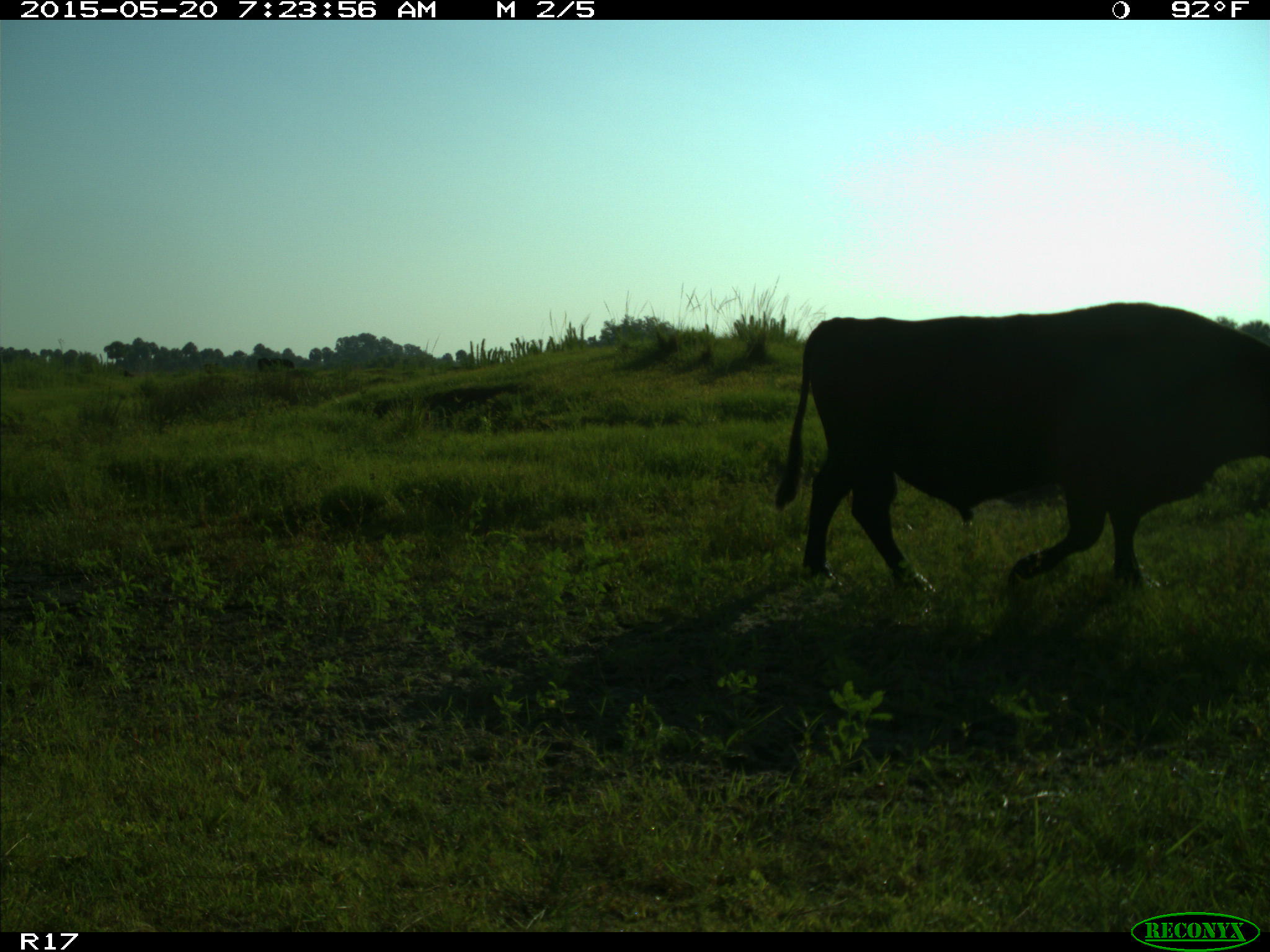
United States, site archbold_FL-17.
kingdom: Animalia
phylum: Chordata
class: Mammalia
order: Artiodactyla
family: Bovidae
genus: Bos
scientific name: Bos taurus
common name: domestic cow